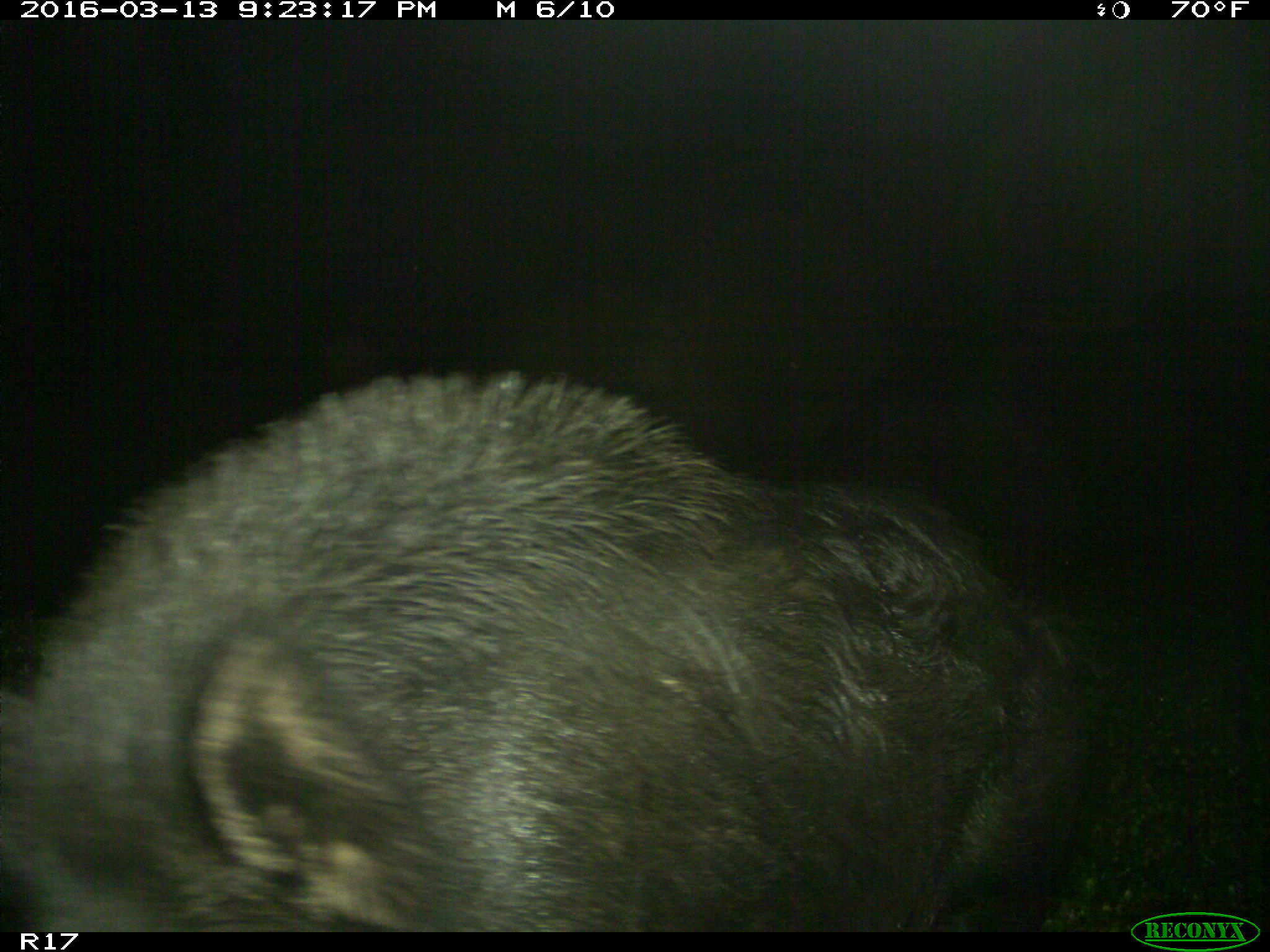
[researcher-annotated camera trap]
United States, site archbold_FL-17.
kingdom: Animalia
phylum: Chordata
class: Mammalia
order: Artiodactyla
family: Suidae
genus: Sus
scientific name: Sus scrofa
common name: wild boar